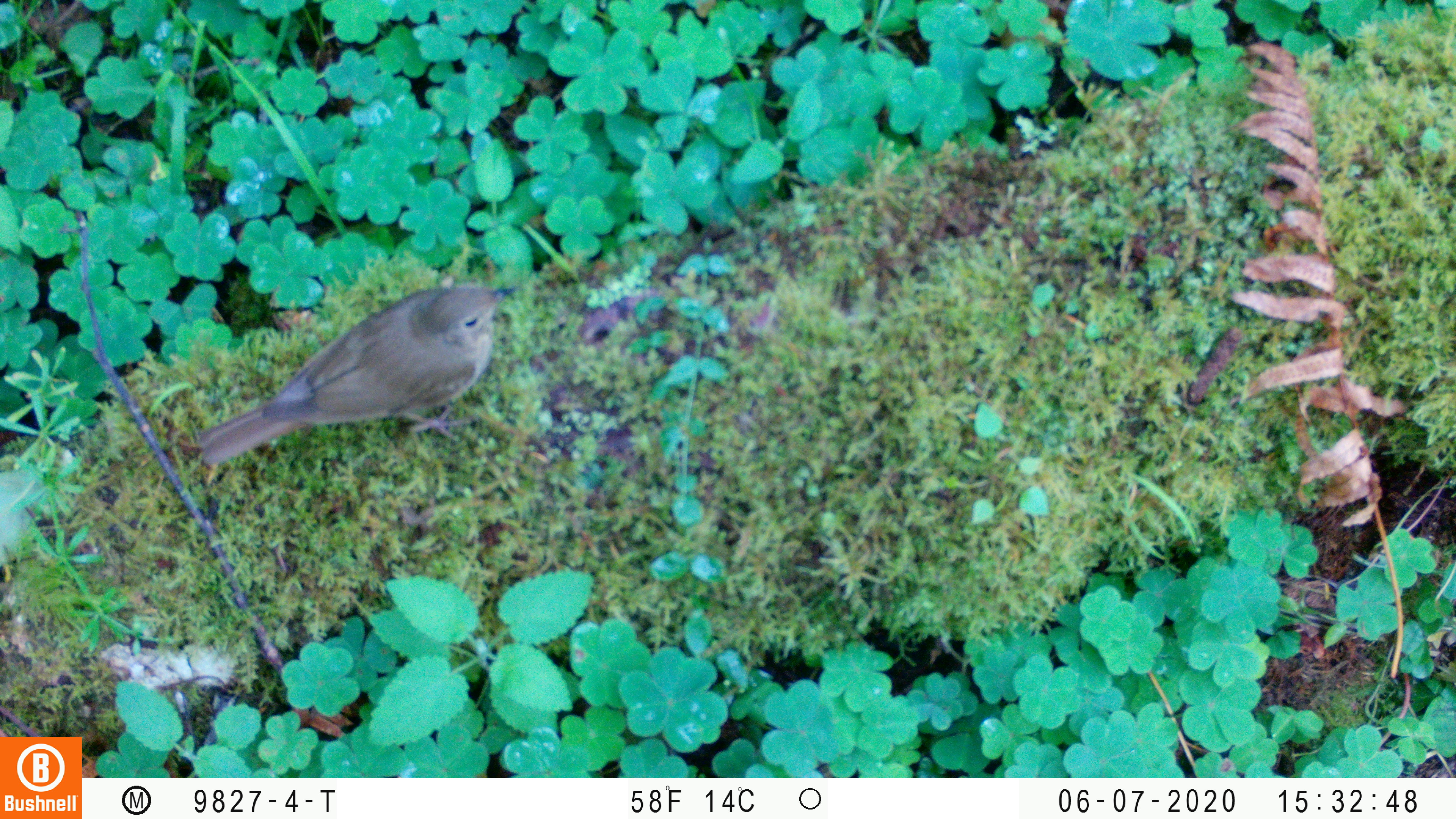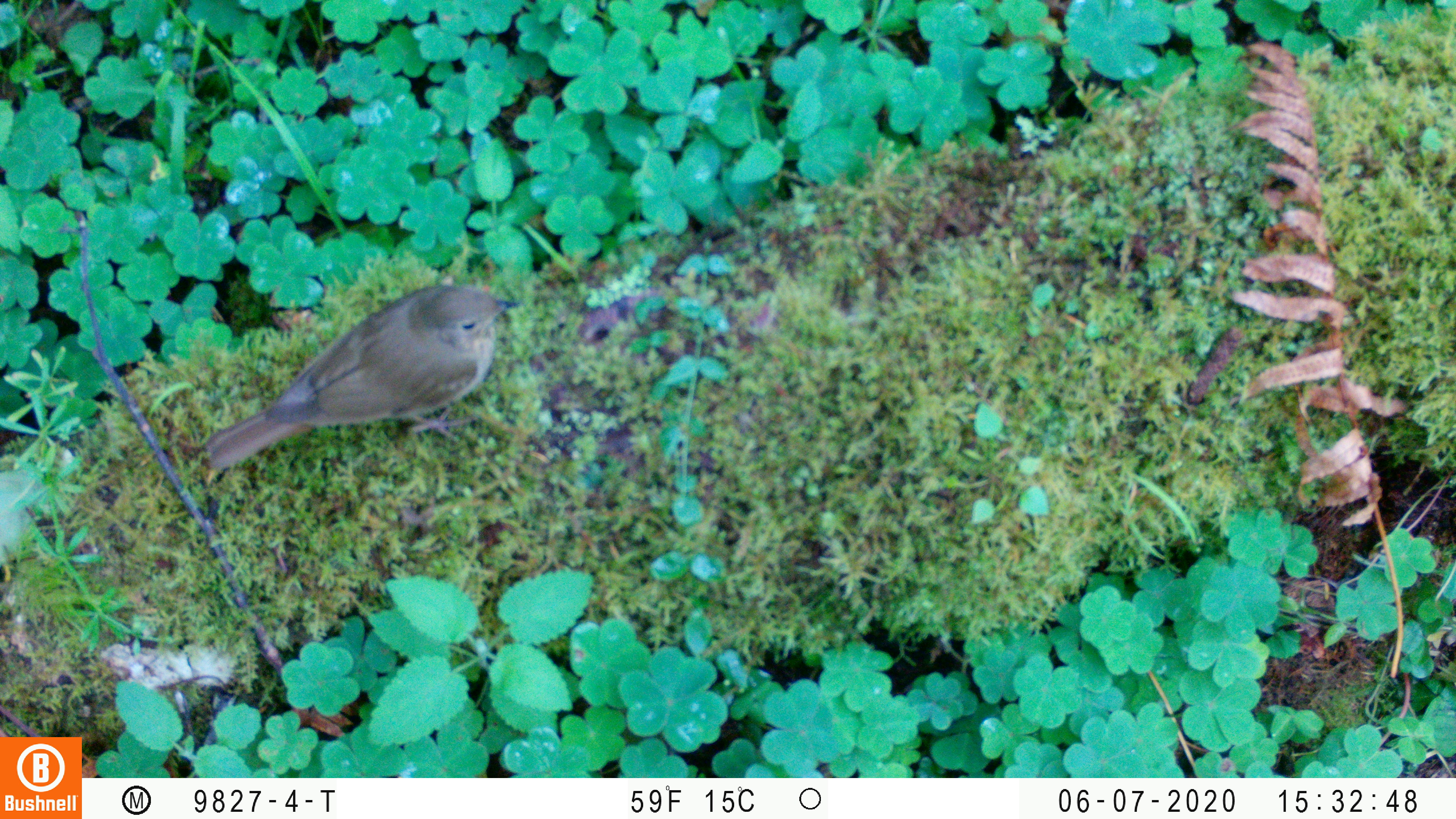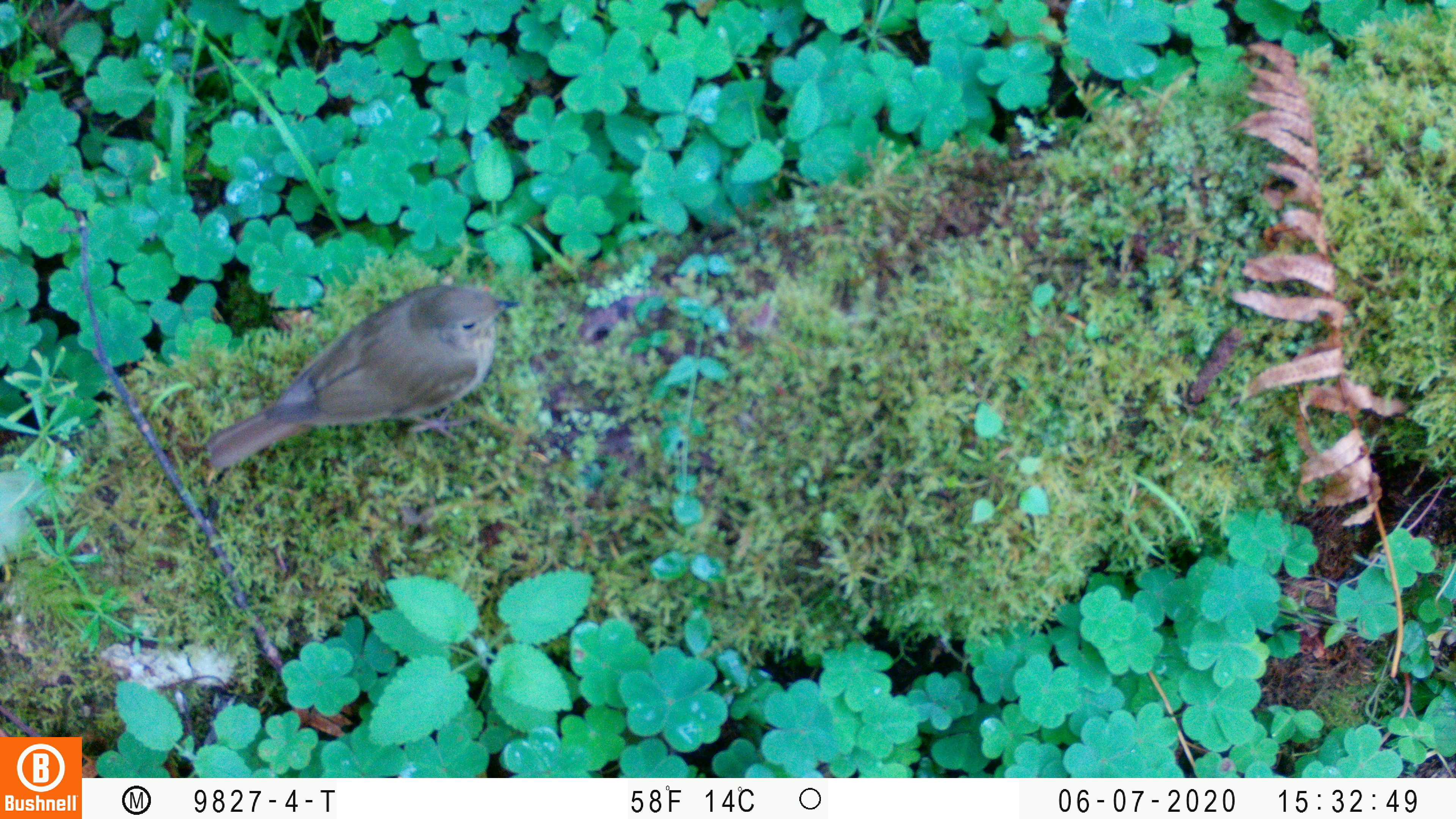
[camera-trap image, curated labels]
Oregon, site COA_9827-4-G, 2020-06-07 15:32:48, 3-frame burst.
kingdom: Animalia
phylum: Chordata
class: Aves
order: Passeriformes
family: Turdidae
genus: Catharus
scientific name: Catharus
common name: brown thrushes and nightingale-thrushes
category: catharus species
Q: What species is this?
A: Catharus species (brown thrushes and nightingale-thrushes) (Catharus).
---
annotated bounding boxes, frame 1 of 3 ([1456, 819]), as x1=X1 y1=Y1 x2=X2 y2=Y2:
catharus species: x1=165 y1=265 x2=538 y2=488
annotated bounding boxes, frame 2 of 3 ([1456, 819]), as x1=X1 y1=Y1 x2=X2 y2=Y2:
catharus species: x1=192 y1=252 x2=544 y2=487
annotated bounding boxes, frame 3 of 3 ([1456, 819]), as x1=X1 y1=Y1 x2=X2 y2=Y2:
catharus species: x1=189 y1=268 x2=550 y2=494